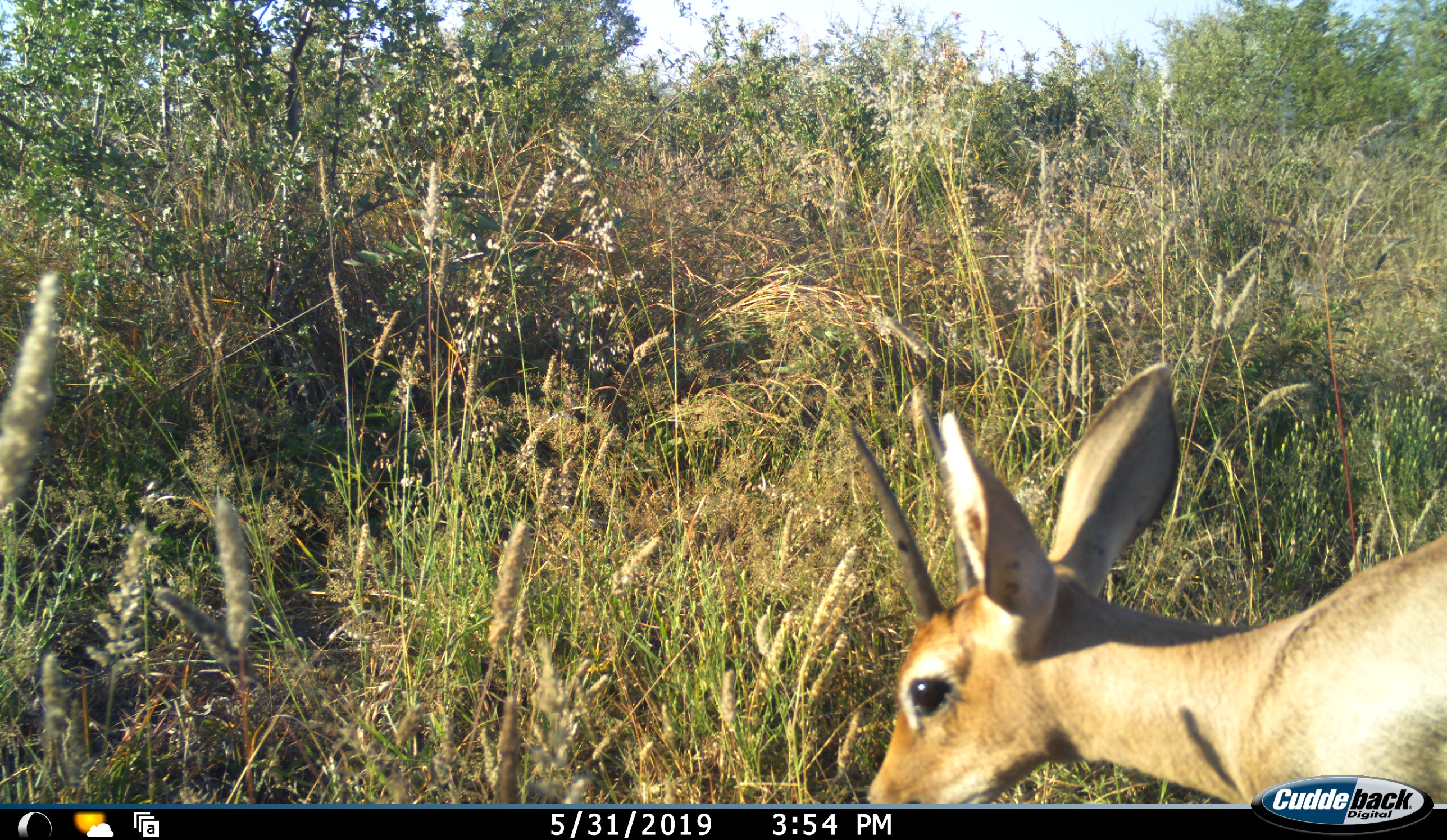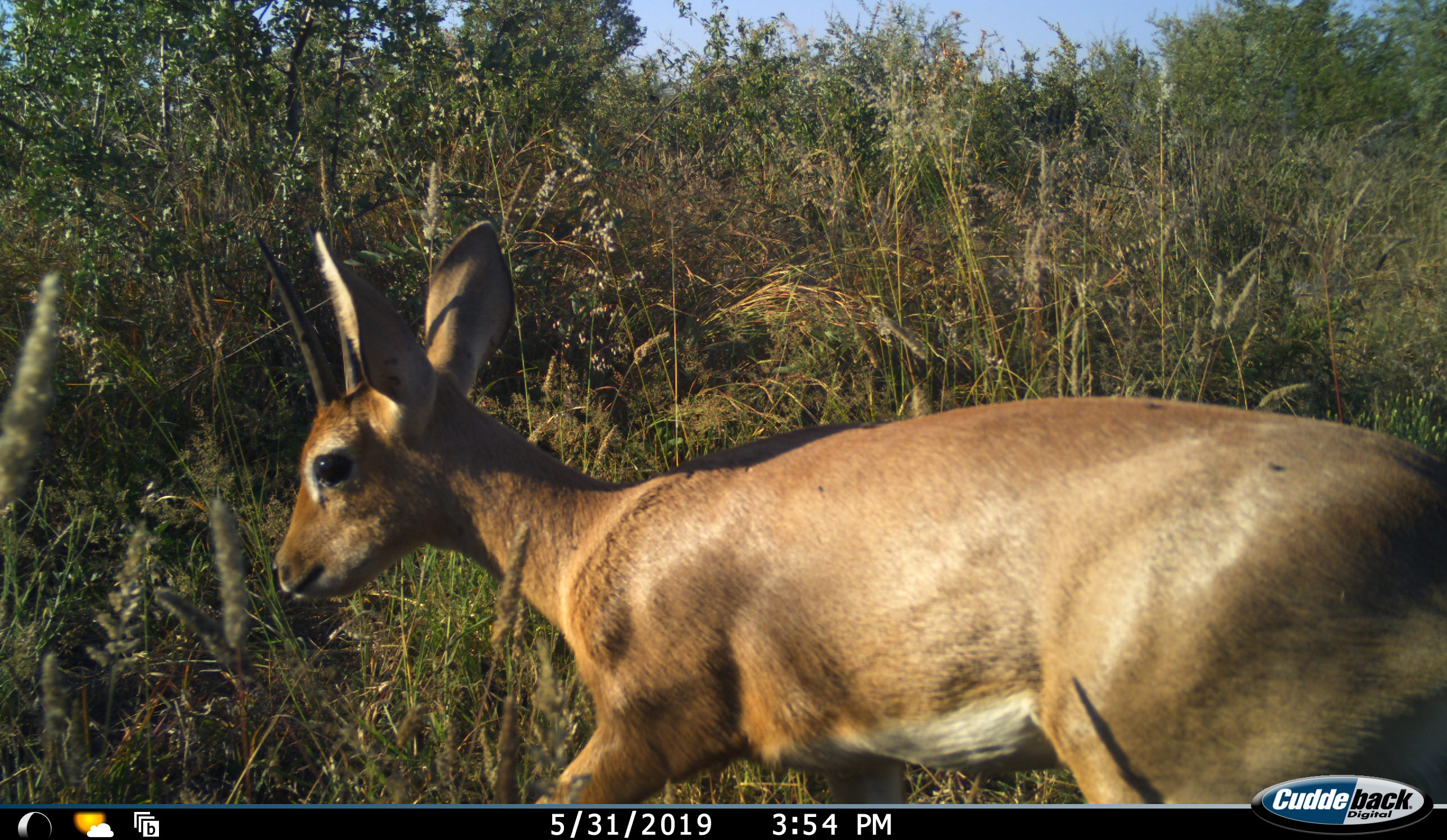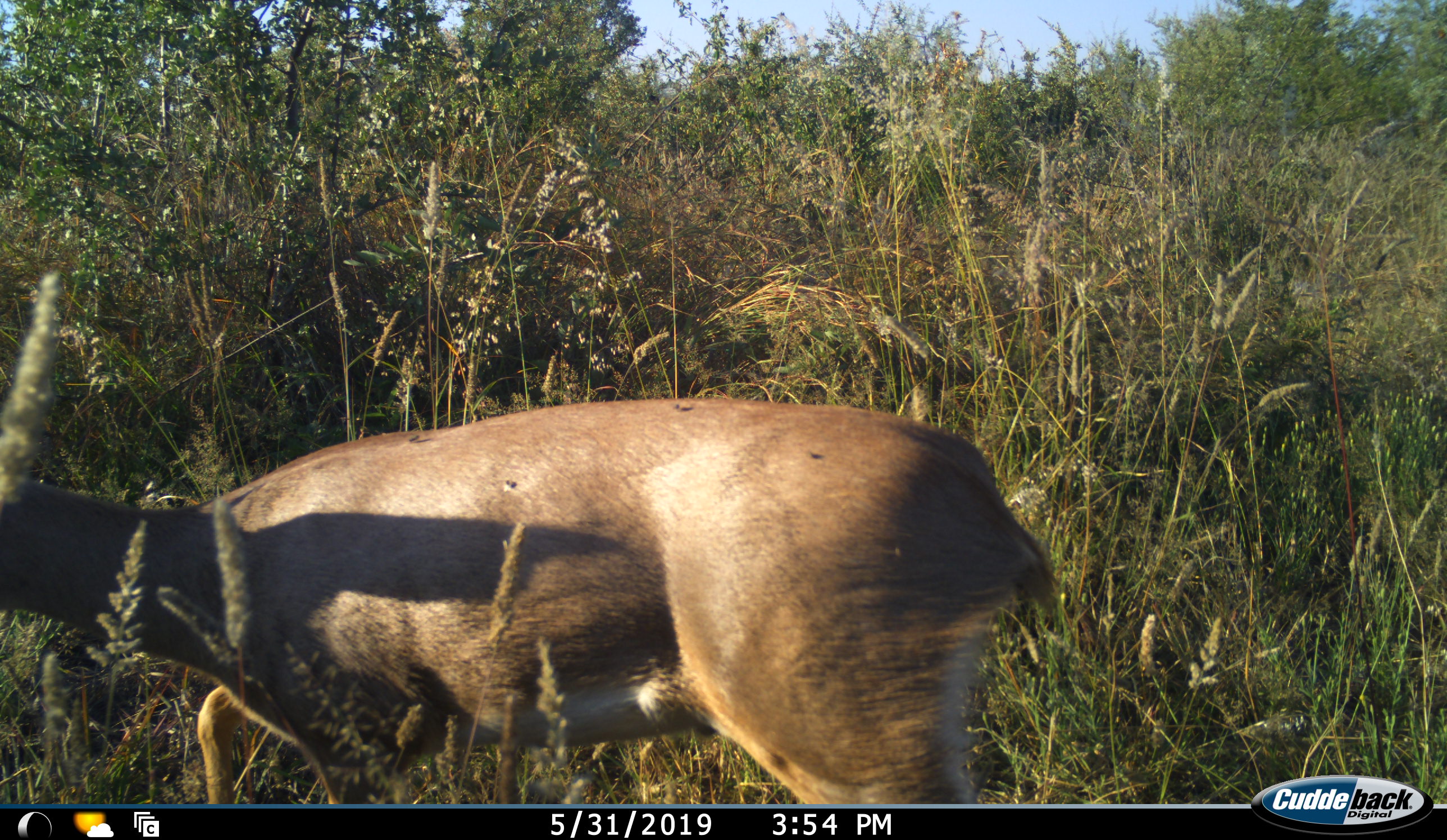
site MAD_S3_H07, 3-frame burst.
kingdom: Animalia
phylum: Chordata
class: Mammalia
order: Artiodactyla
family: Bovidae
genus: Raphicerus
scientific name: Raphicerus campestris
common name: steenbok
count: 1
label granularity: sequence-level